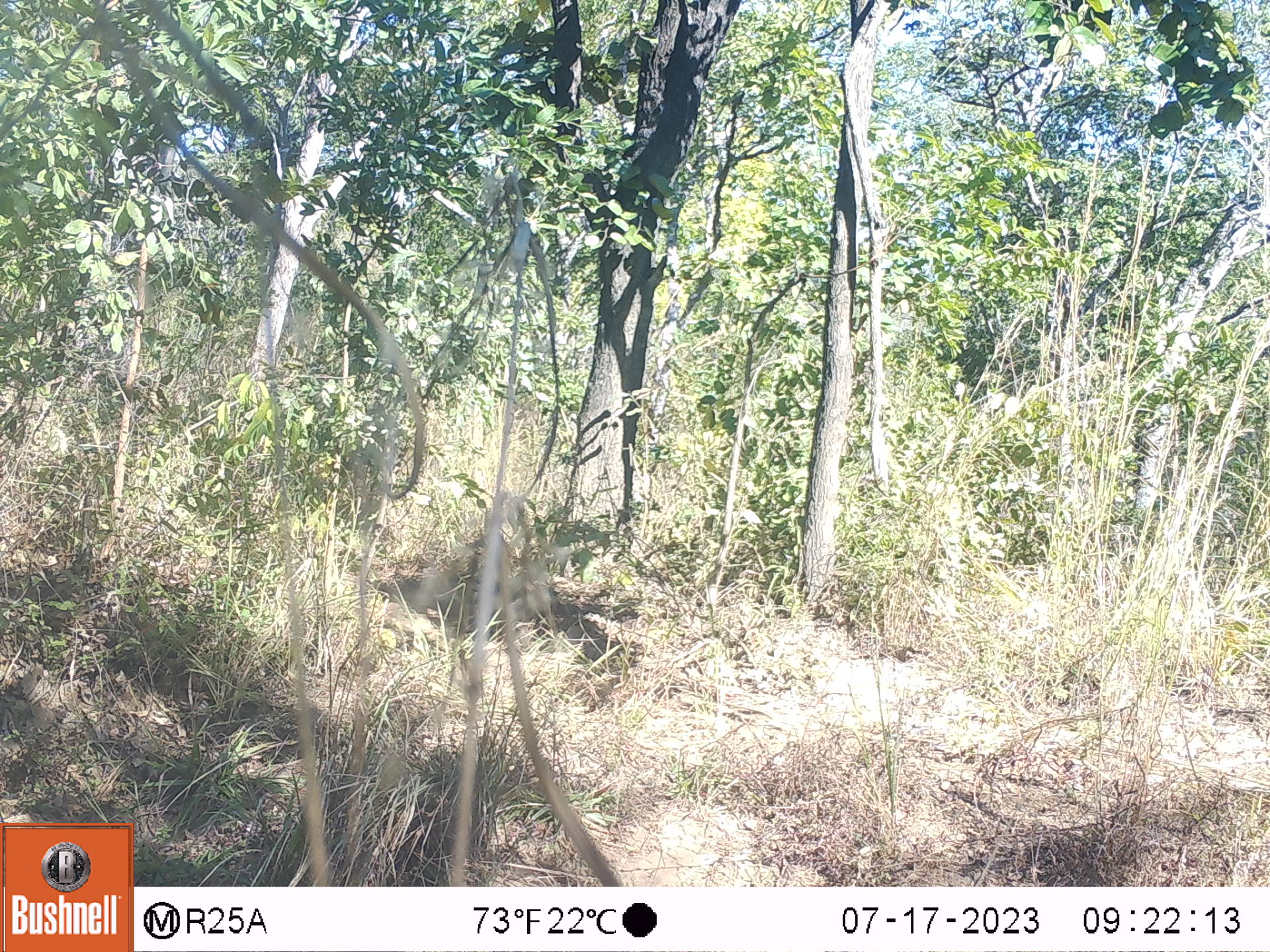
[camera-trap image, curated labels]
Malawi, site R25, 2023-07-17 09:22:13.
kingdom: Animalia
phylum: Chordata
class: Mammalia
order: Primates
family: Cercopithecidae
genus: Papio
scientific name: Papio cynocephalus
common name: yellow baboon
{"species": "yellow baboon (Papio cynocephalus)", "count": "1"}